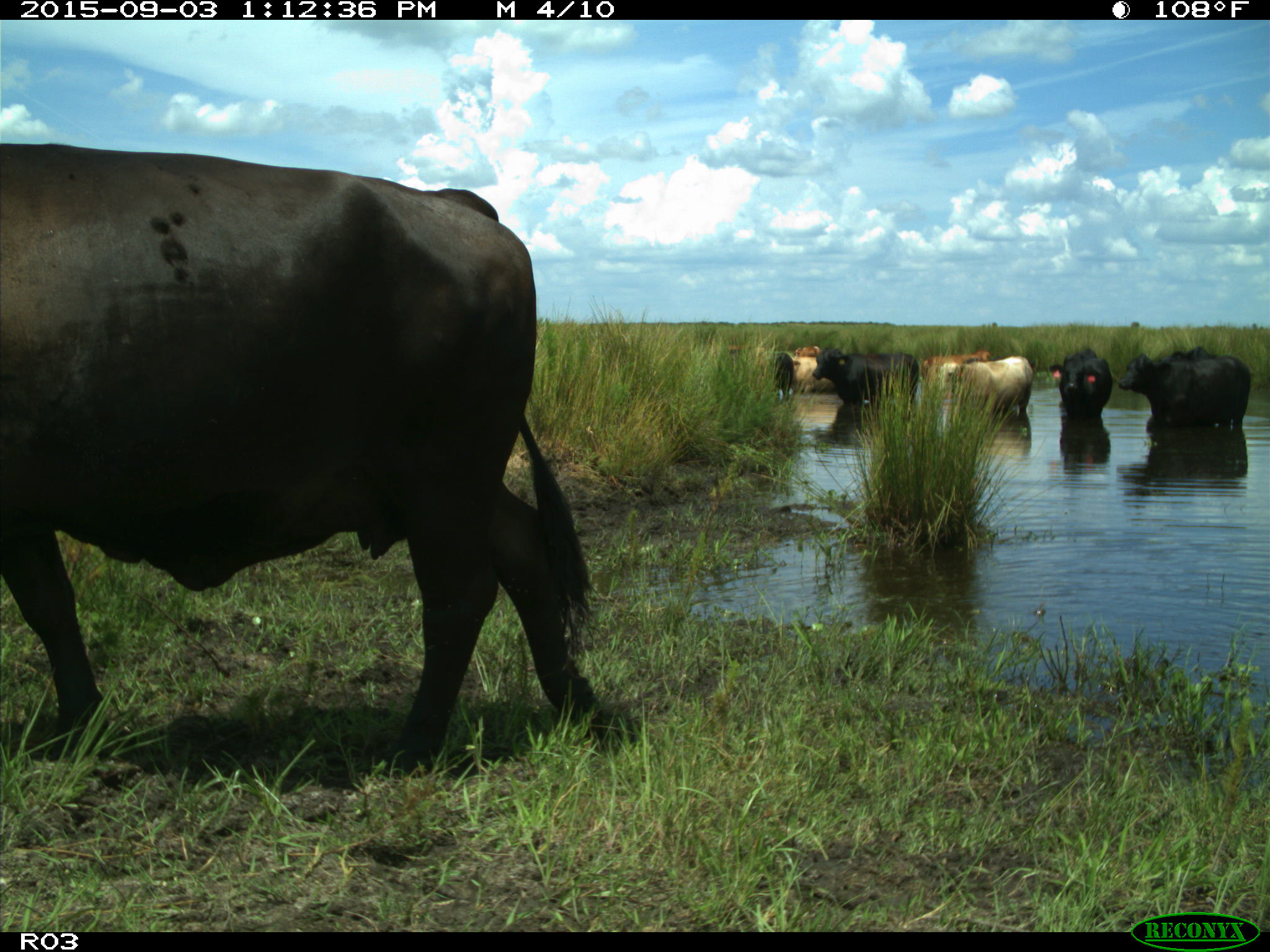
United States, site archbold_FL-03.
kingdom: Animalia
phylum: Chordata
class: Mammalia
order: Artiodactyla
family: Bovidae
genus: Bos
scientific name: Bos taurus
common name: domestic cow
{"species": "Bos taurus (domestic cow)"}